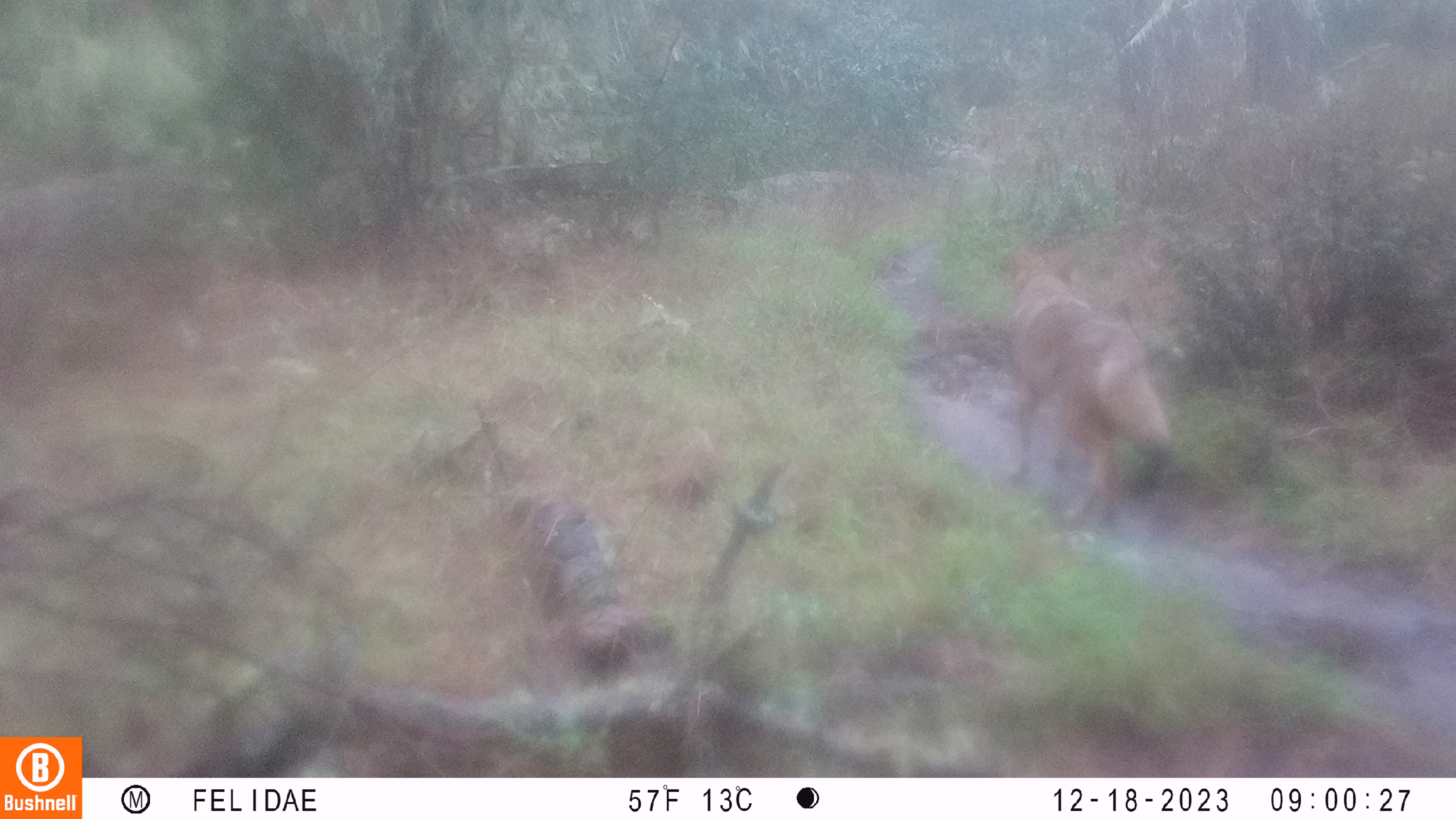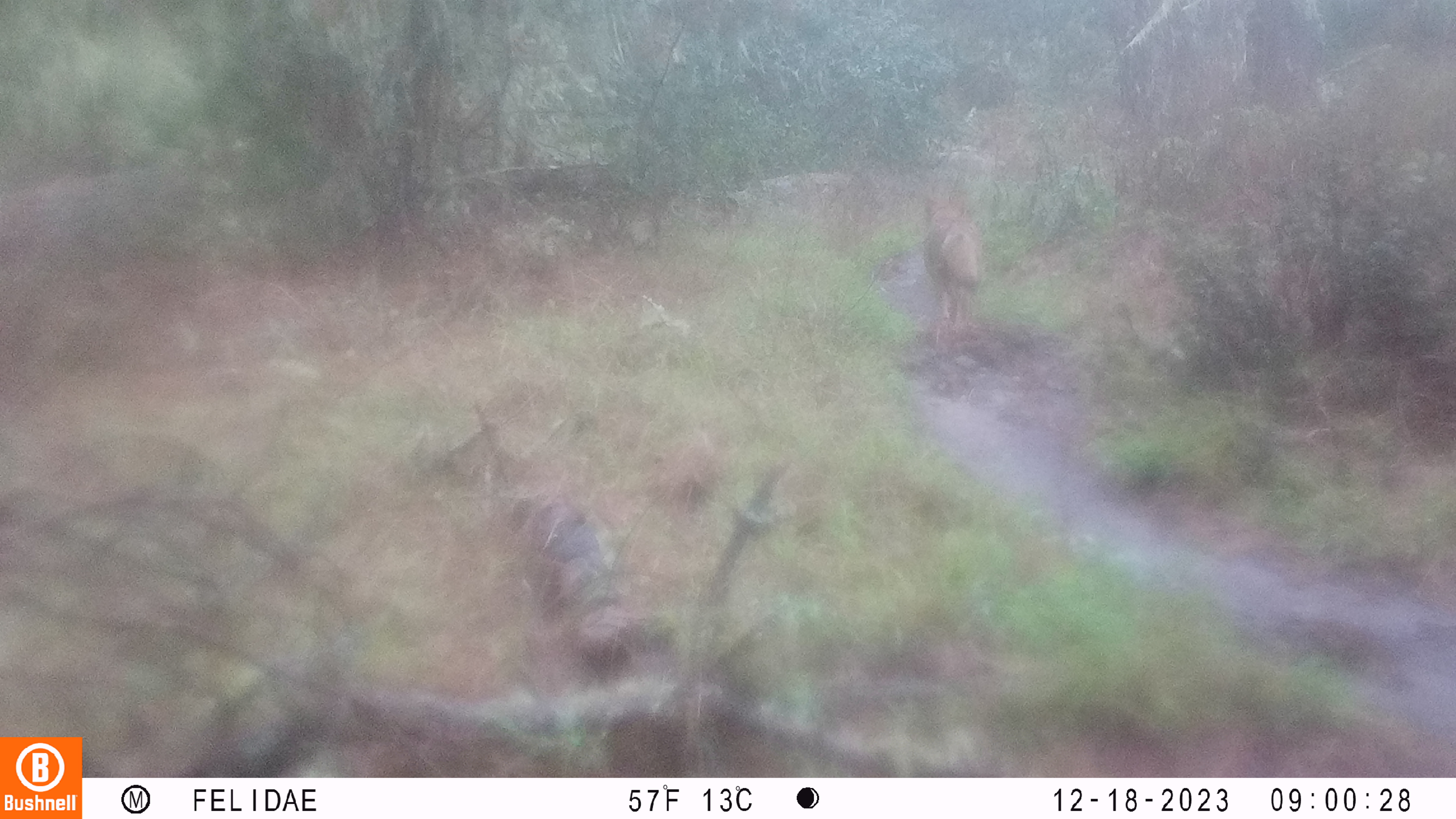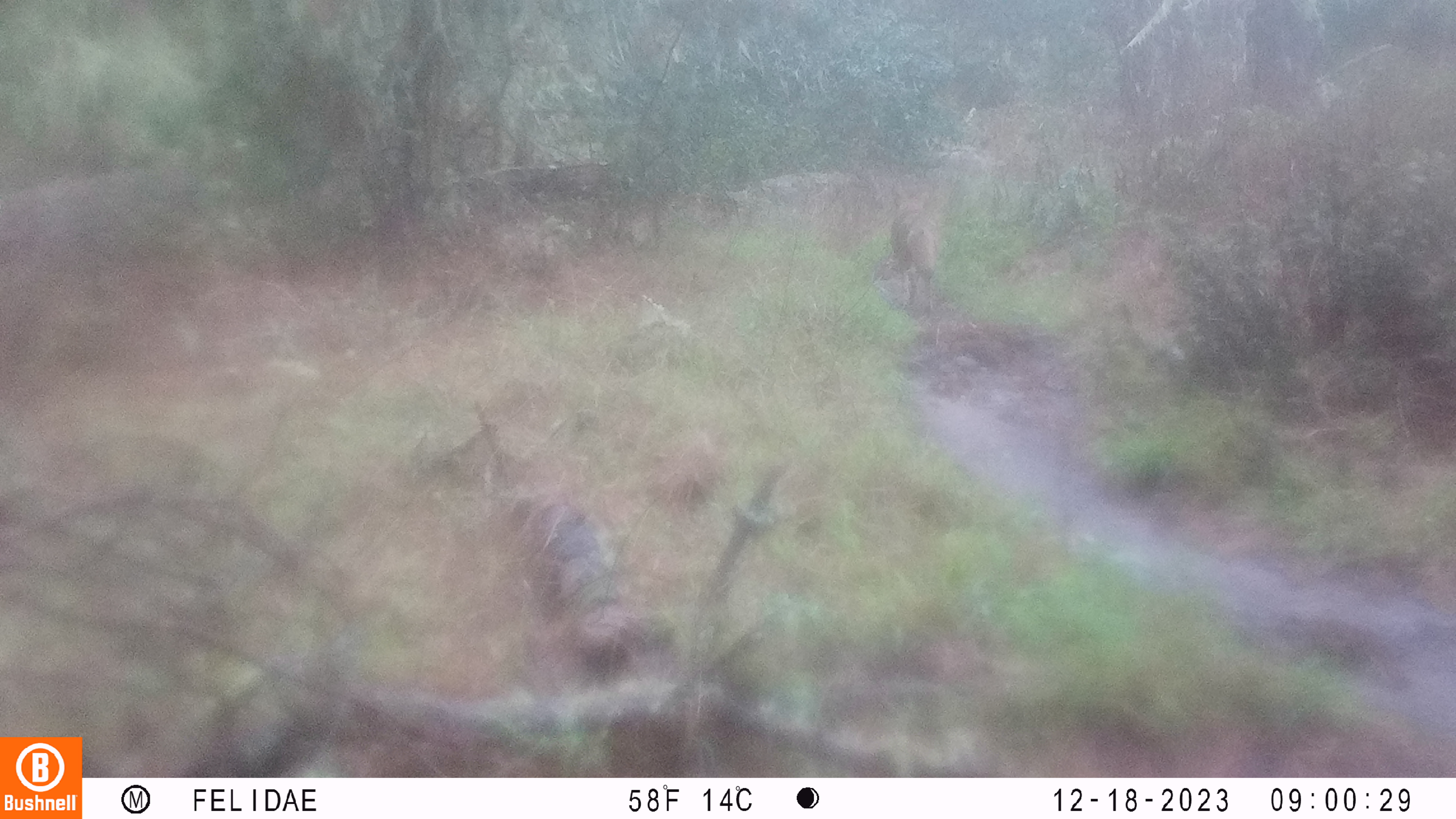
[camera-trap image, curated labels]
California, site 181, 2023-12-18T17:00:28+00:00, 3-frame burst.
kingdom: Animalia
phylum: Chordata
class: Mammalia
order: Carnivora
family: Canidae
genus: Canis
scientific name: Canis latrans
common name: coyote